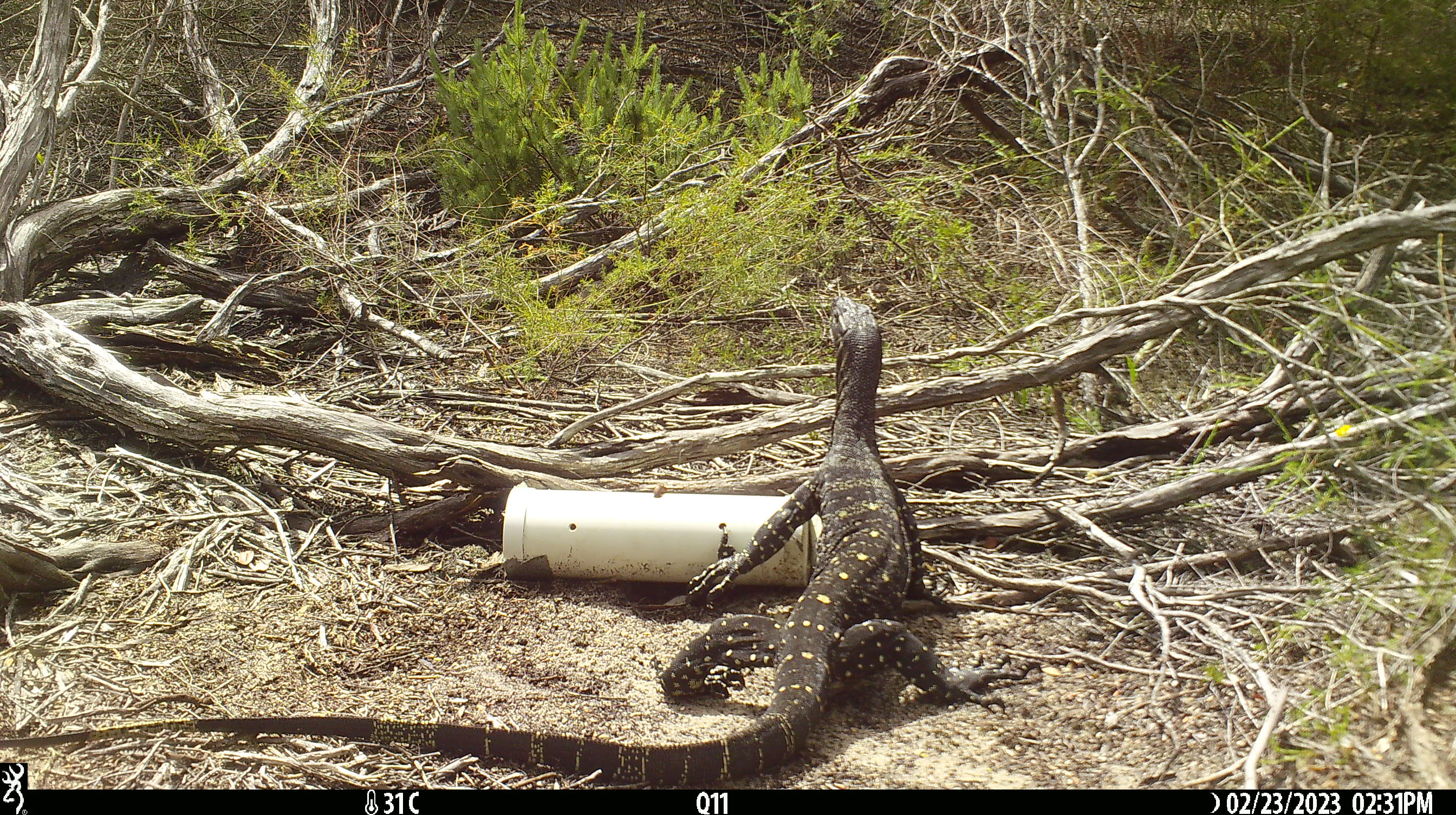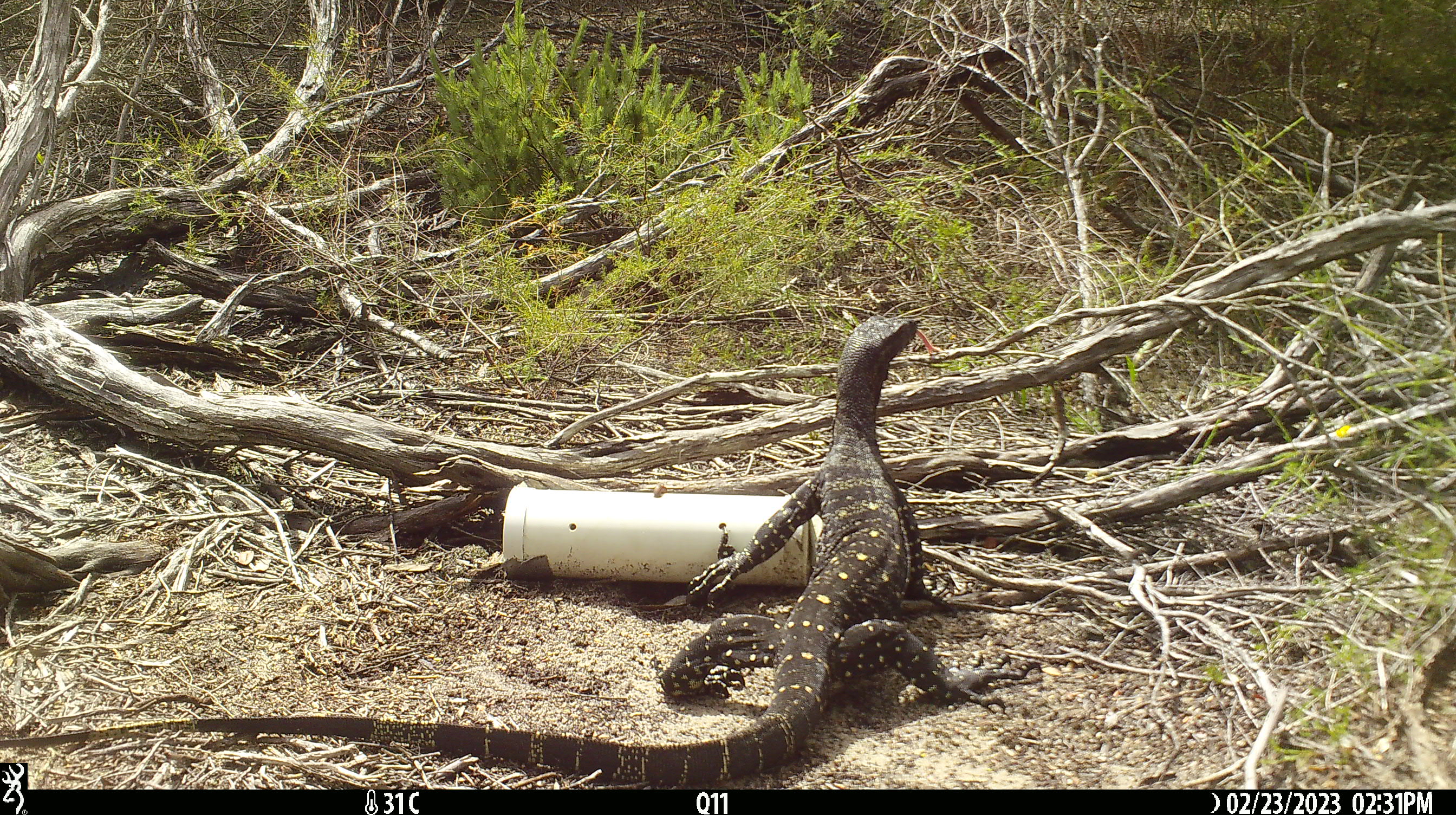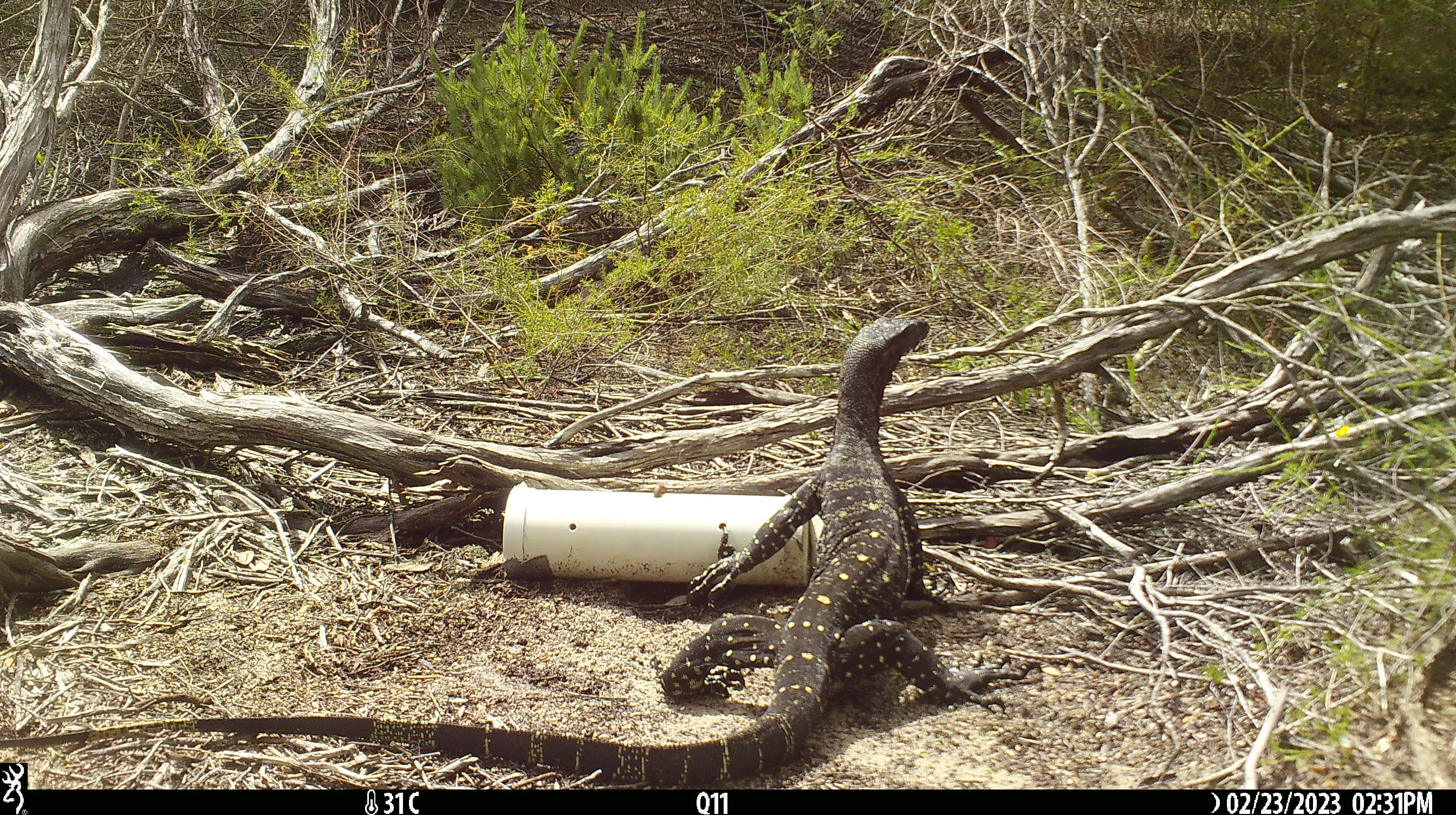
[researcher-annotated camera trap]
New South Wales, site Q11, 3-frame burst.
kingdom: Animalia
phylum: Chordata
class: Reptilia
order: Squamata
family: Varanidae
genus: Varanus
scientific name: Varanus varius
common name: lace monitor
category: goanna